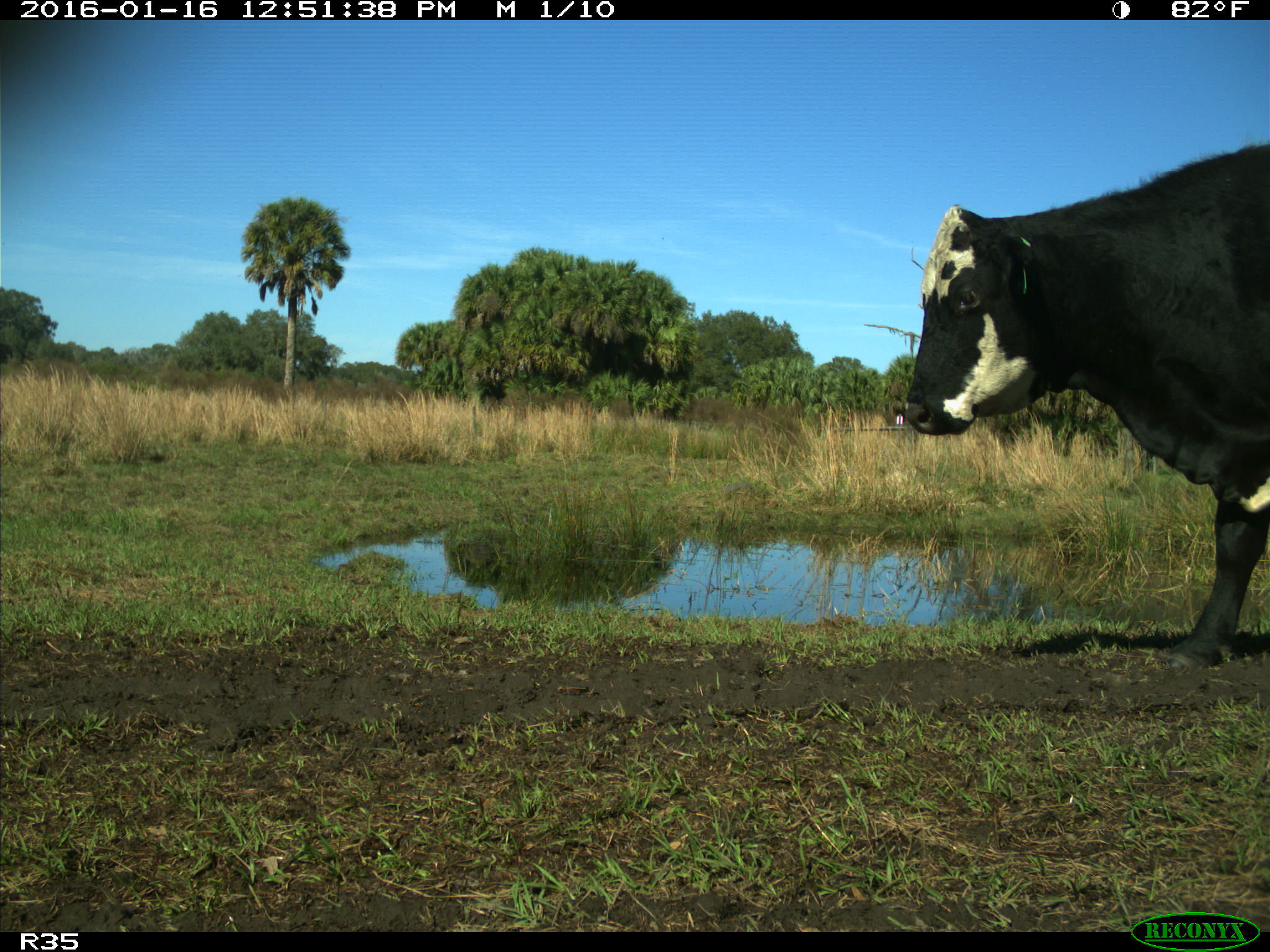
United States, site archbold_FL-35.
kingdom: Animalia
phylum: Chordata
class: Mammalia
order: Artiodactyla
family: Bovidae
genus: Bos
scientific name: Bos taurus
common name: domestic cow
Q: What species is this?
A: Bos taurus (domestic cow).